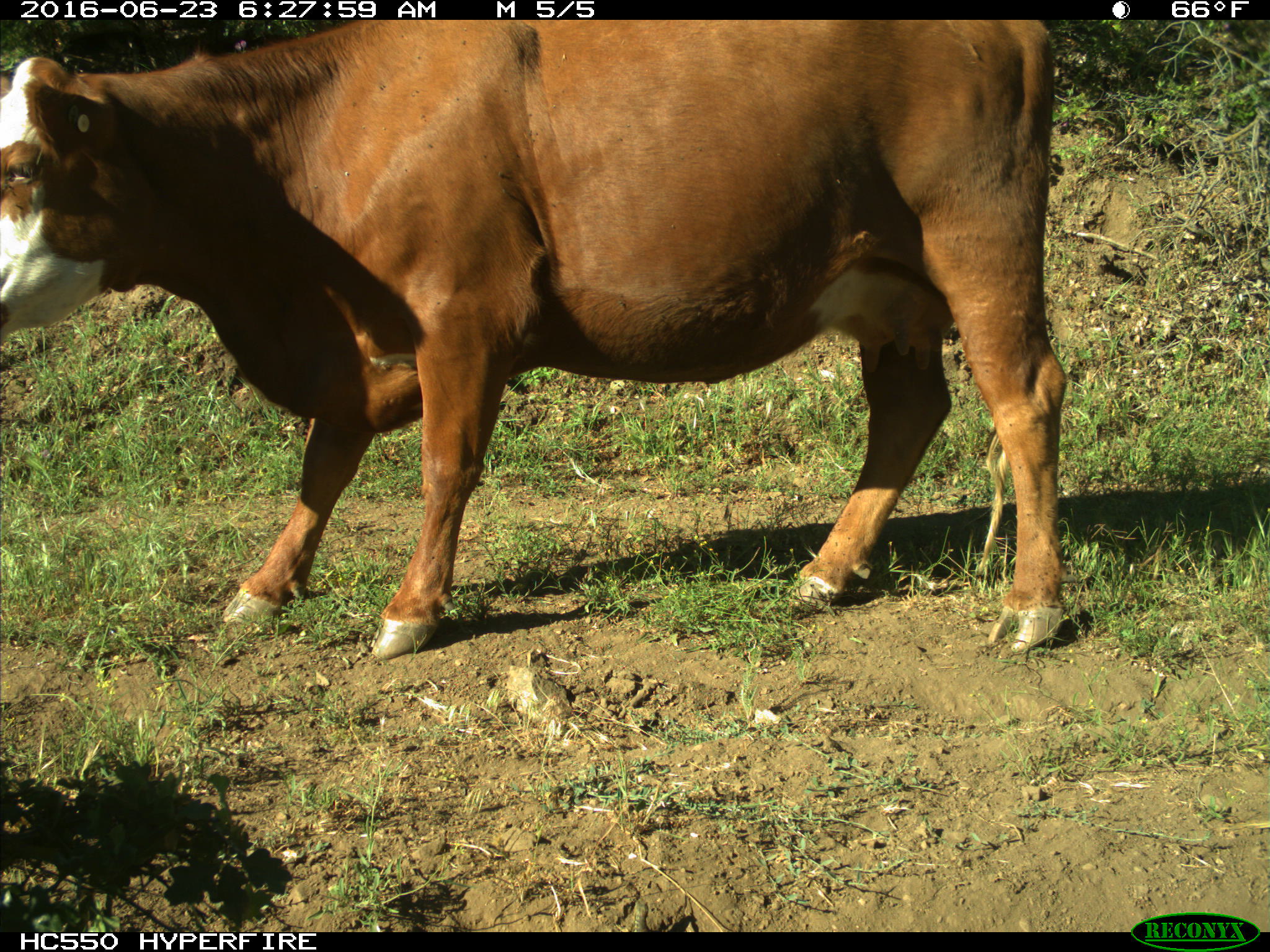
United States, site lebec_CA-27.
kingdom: Animalia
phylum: Chordata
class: Mammalia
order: Artiodactyla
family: Bovidae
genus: Bos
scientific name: Bos taurus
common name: domestic cow